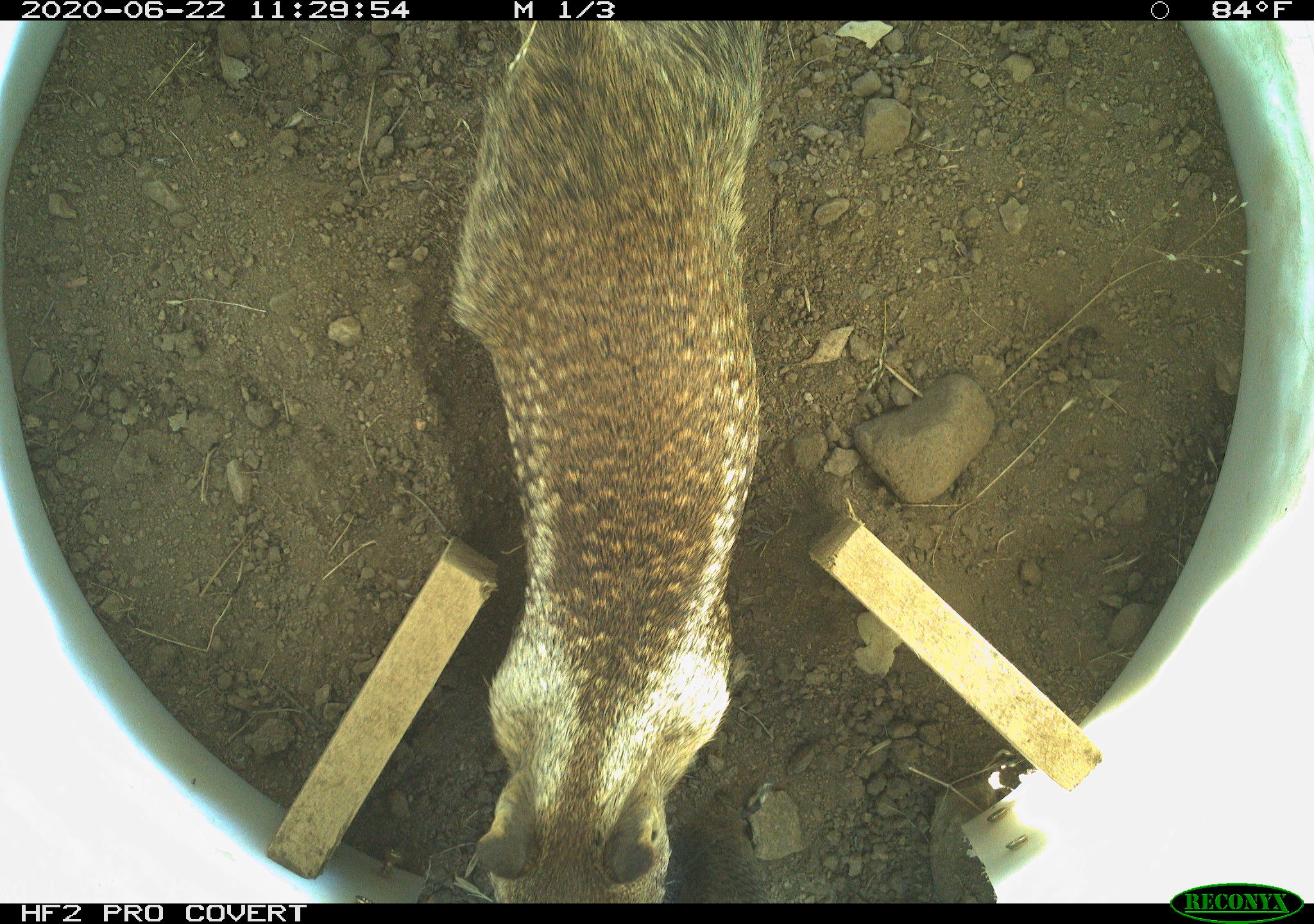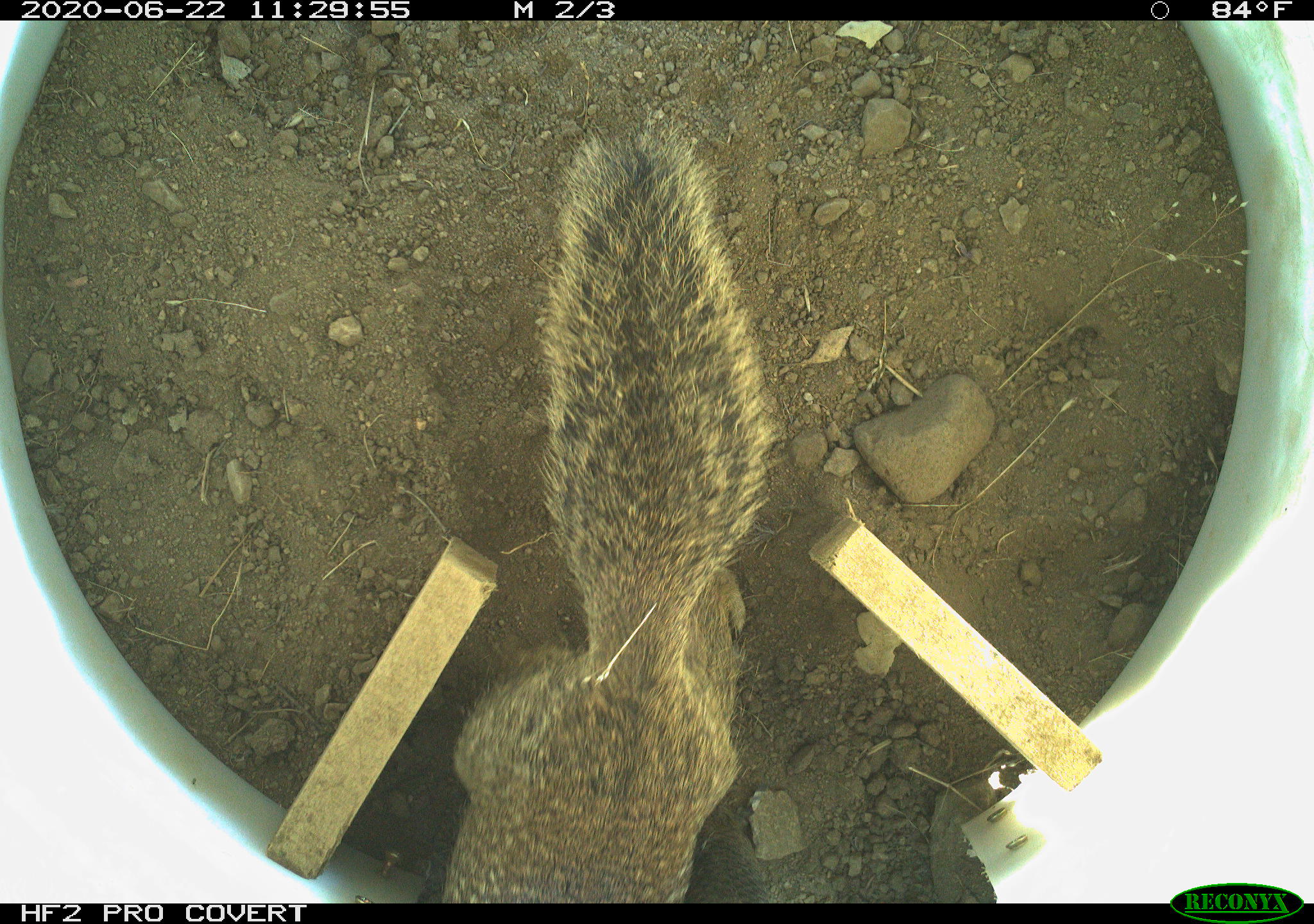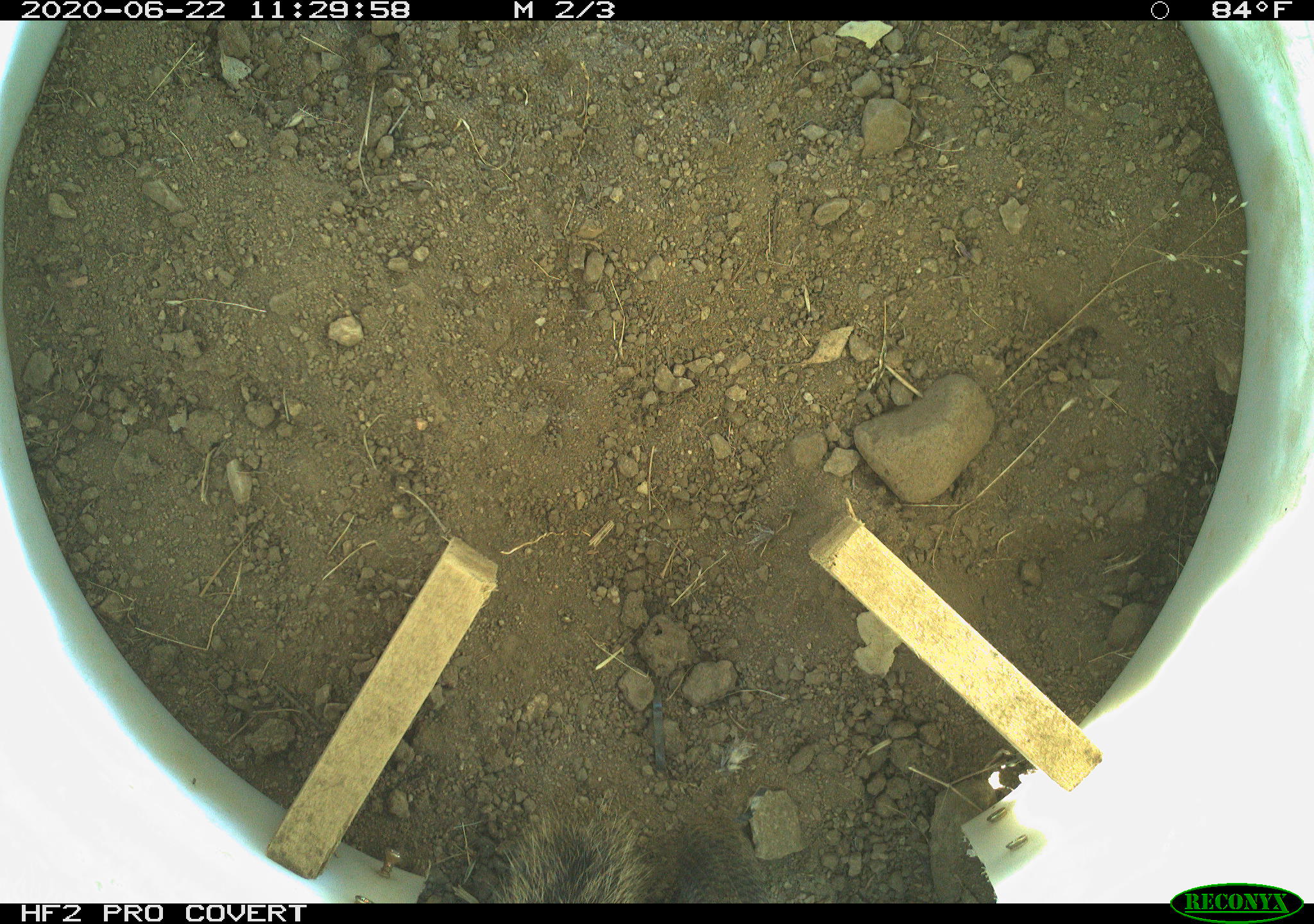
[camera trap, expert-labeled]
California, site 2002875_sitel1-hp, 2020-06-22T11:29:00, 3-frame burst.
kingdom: Animalia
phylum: Chordata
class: Mammalia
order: Rodentia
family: Sciuridae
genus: Otospermophilus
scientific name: Otospermophilus beecheyi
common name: california ground squirrel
California ground squirrel (Otospermophilus beecheyi).